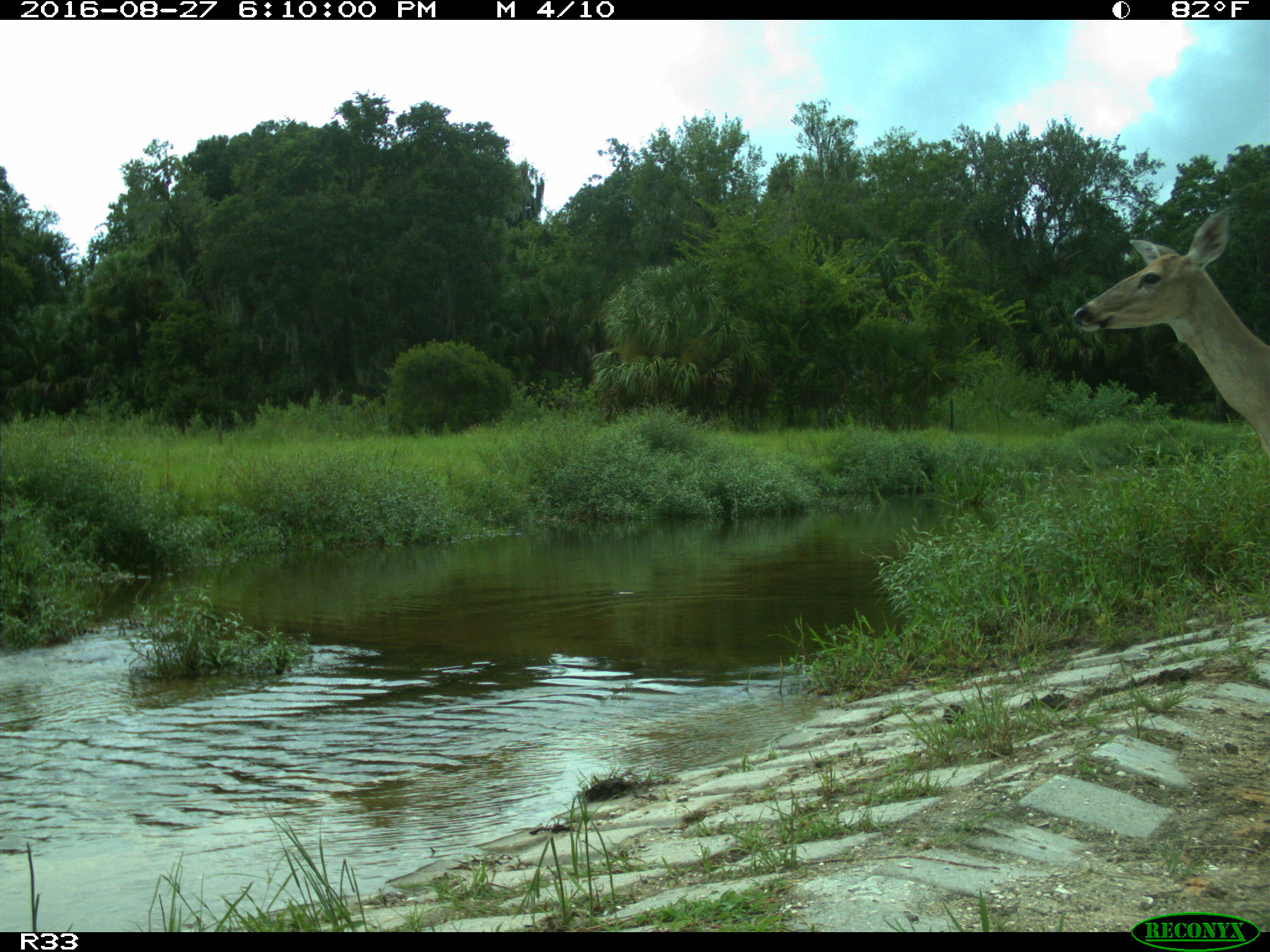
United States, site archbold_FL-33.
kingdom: Animalia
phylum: Chordata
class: Mammalia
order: Artiodactyla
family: Cervidae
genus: Odocoileus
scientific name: Odocoileus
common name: deer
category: unidentified deer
Unidentified deer (deer) (Odocoileus).